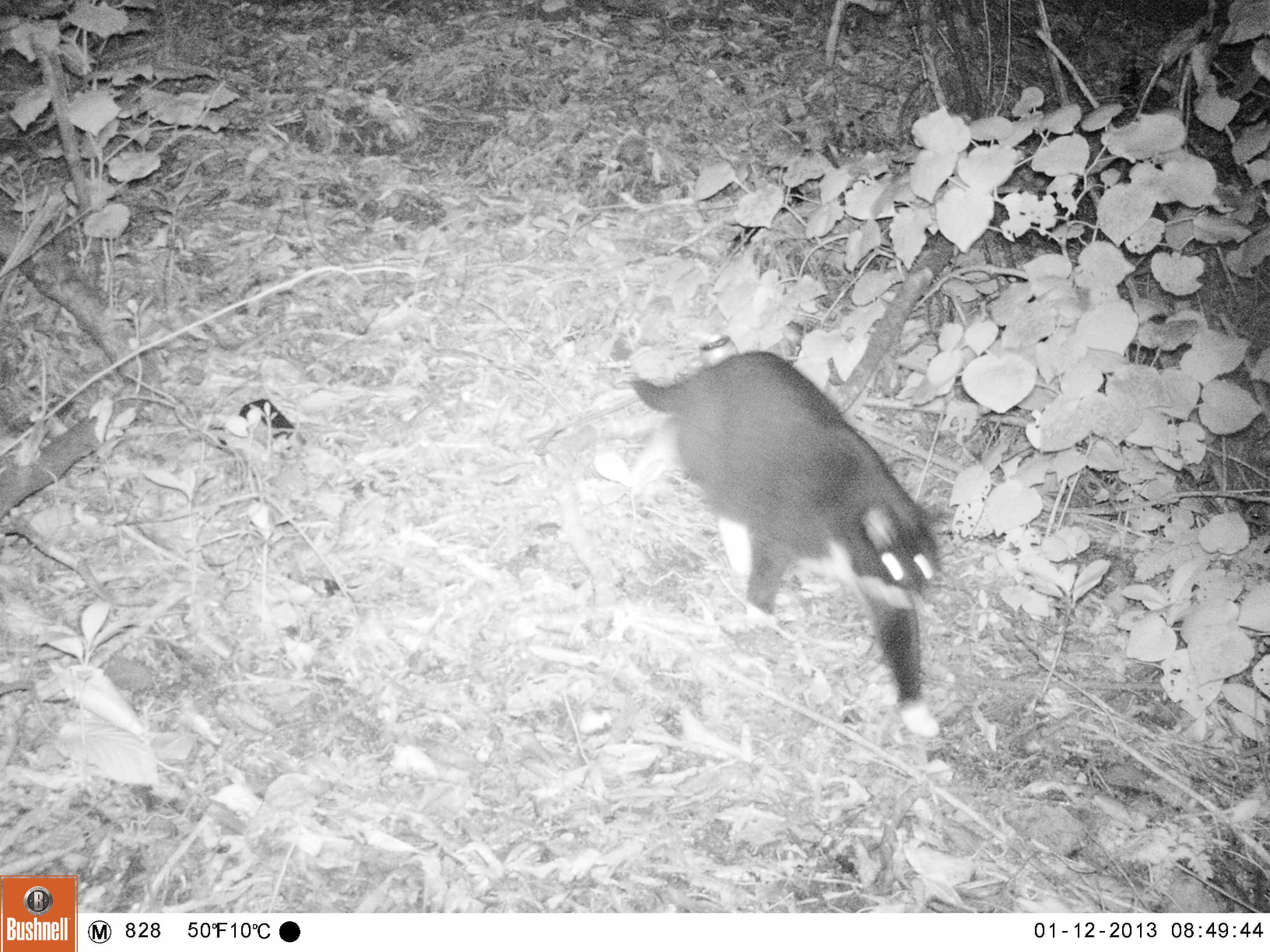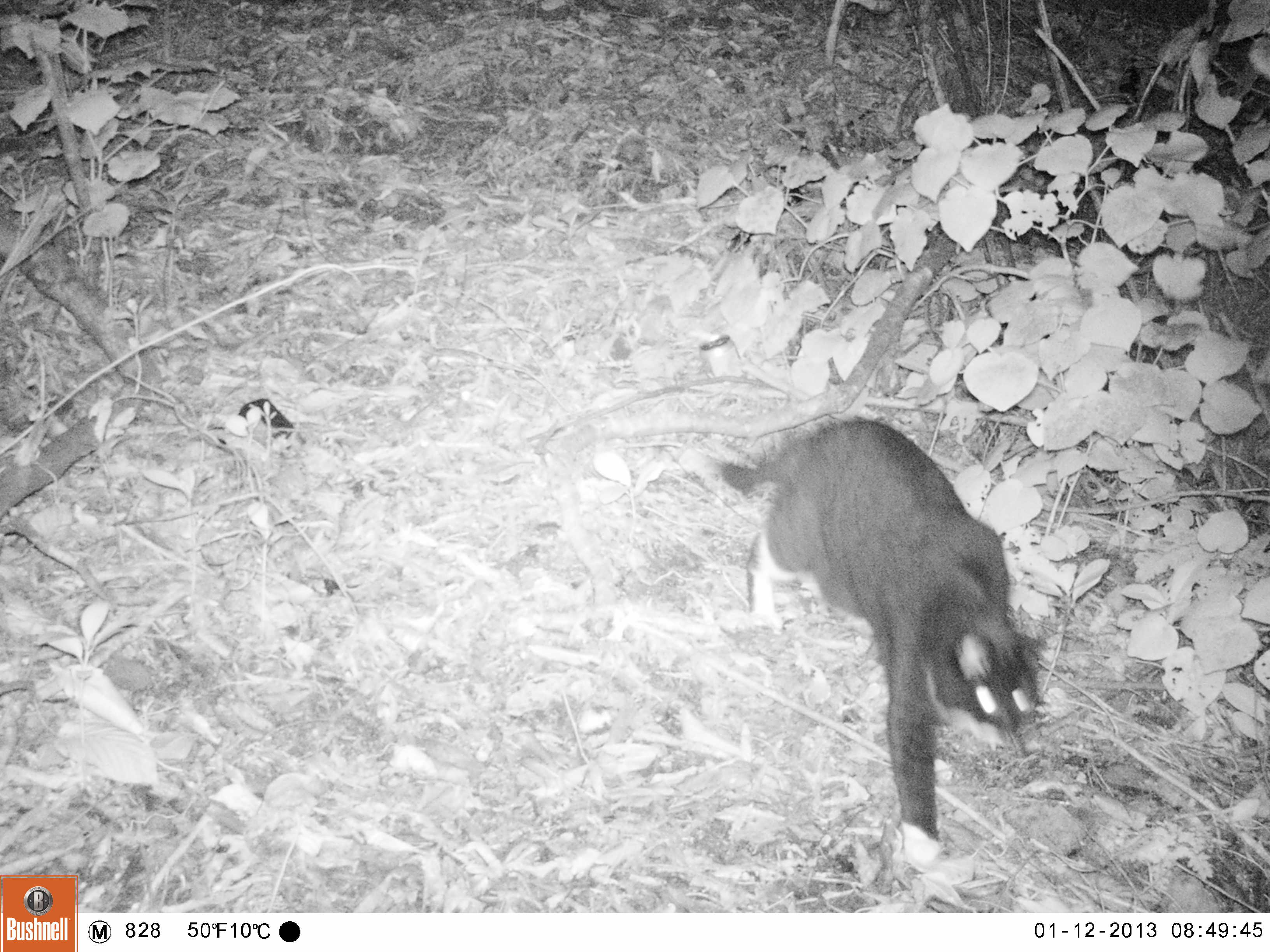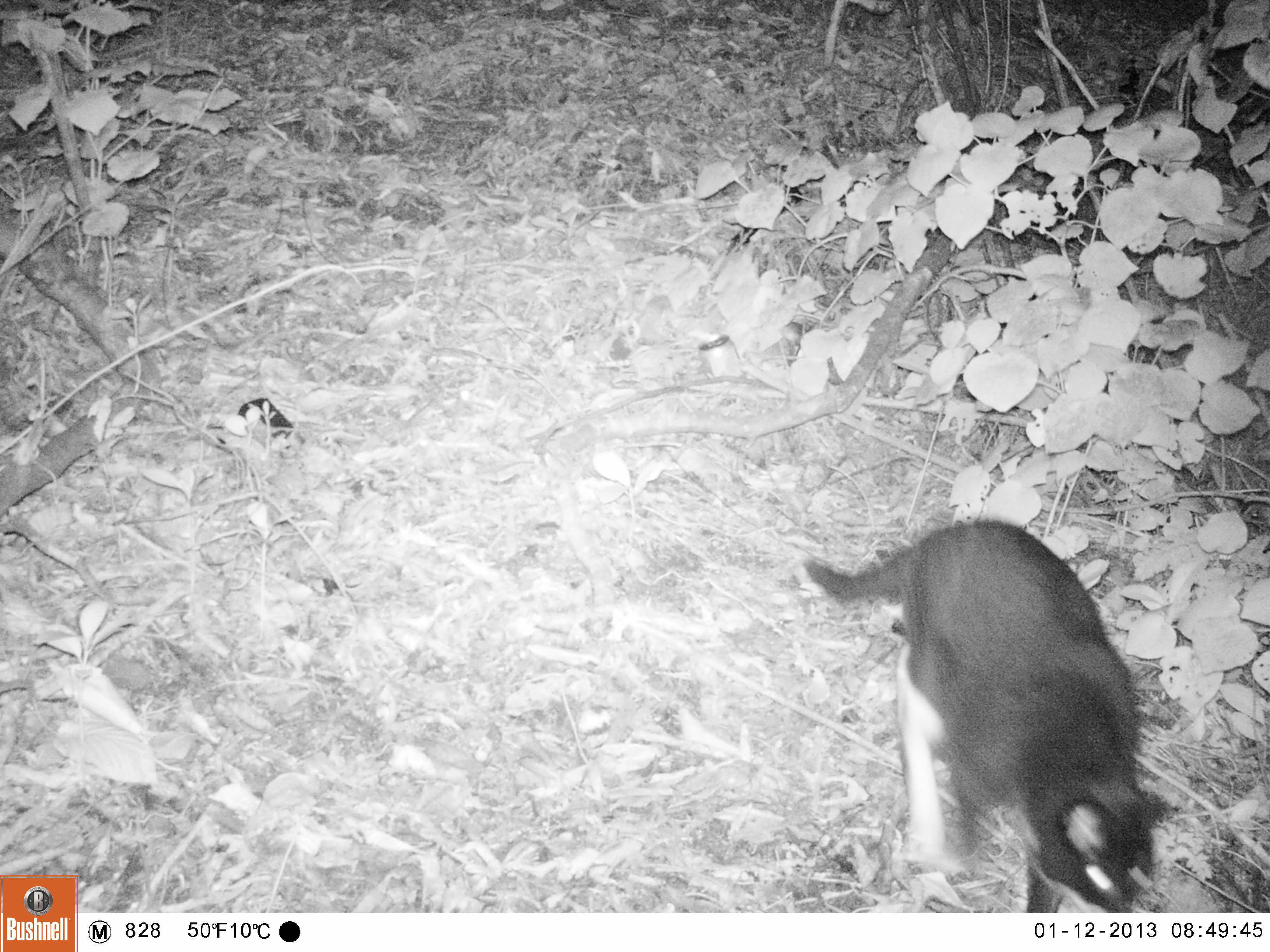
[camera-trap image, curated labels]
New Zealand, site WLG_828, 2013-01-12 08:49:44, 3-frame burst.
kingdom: Animalia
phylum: Chordata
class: Mammalia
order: Carnivora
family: Felidae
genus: Felis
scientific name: Felis catus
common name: domestic cat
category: cat